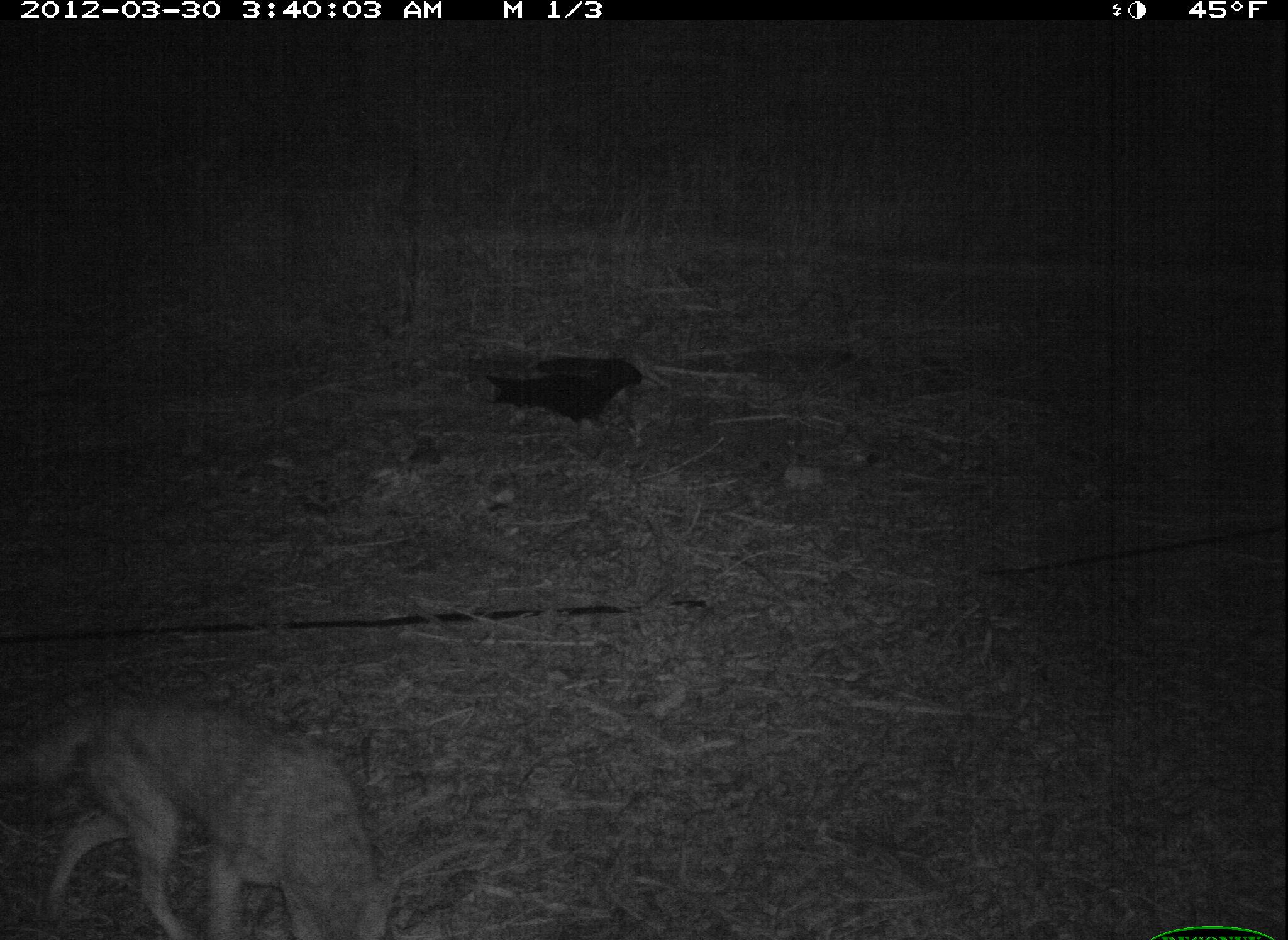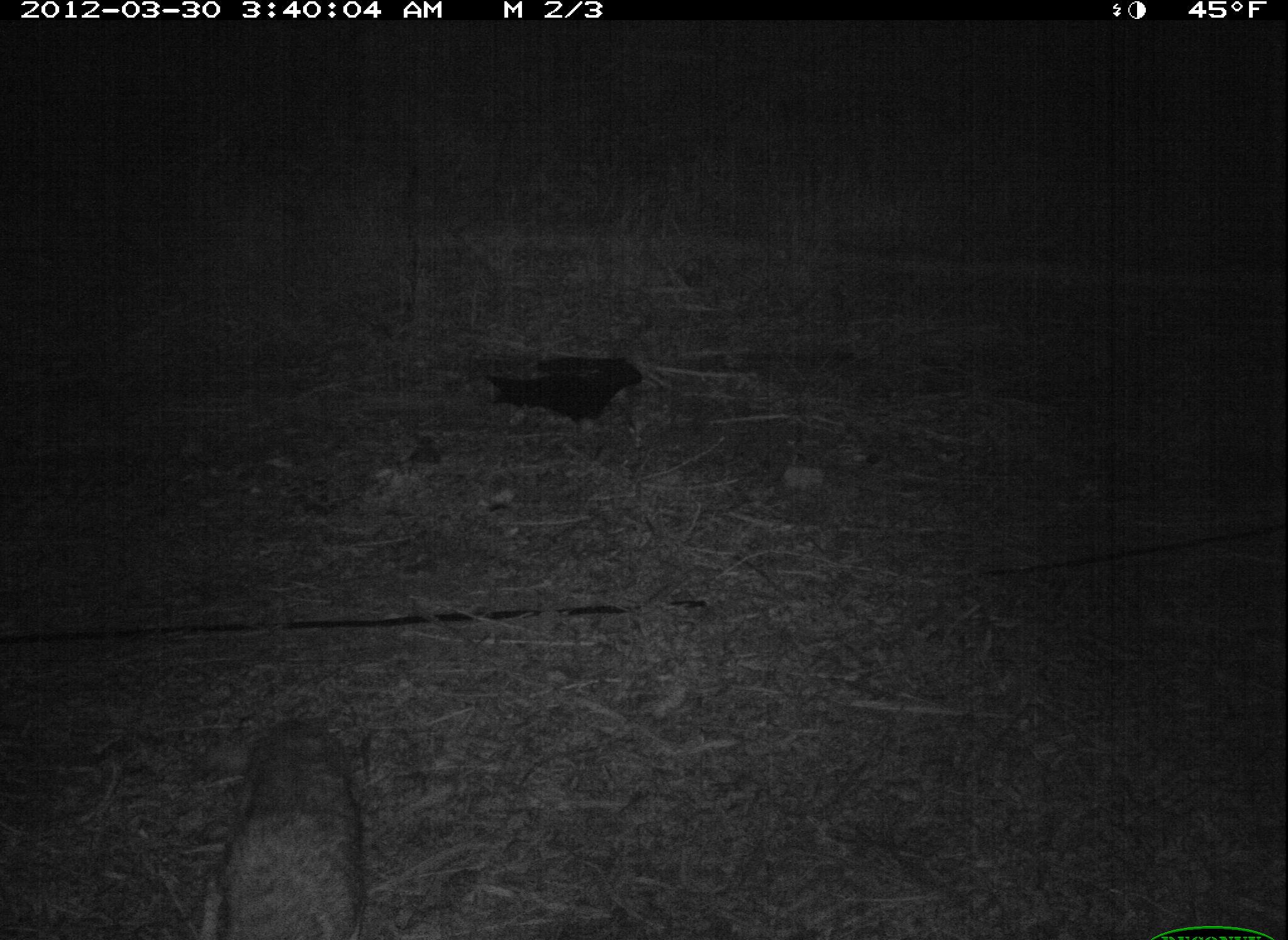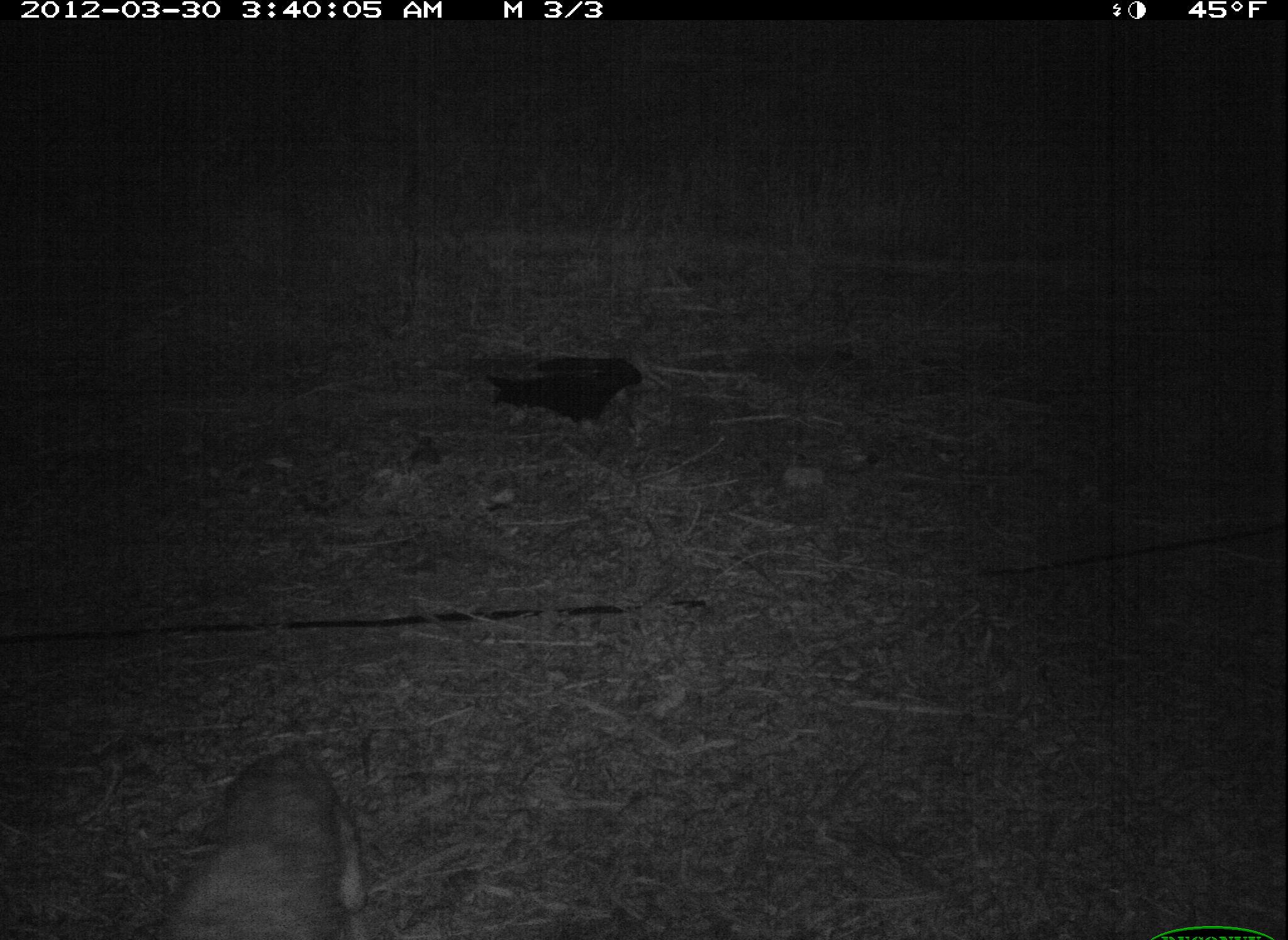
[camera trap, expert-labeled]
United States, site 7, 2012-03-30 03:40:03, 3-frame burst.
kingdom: Animalia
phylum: Chordata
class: Mammalia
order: Carnivora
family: Canidae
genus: Canis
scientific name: Canis latrans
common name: coyote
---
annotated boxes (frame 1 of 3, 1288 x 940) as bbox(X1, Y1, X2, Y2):
coyote: bbox(13, 680, 436, 934)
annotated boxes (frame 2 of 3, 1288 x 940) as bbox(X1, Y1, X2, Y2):
coyote: bbox(166, 714, 377, 937)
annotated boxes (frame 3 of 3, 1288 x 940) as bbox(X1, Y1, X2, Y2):
coyote: bbox(138, 736, 388, 940)